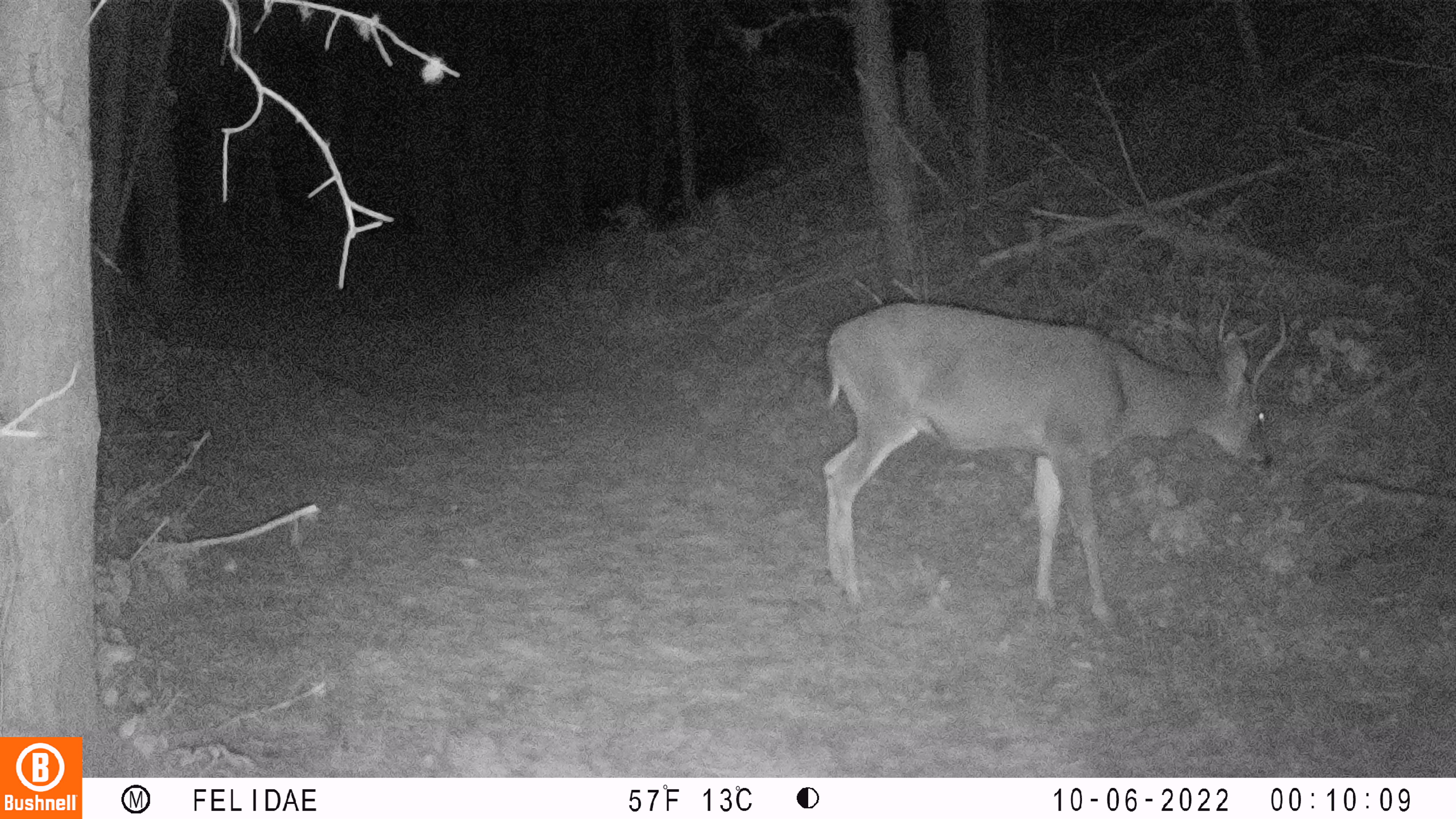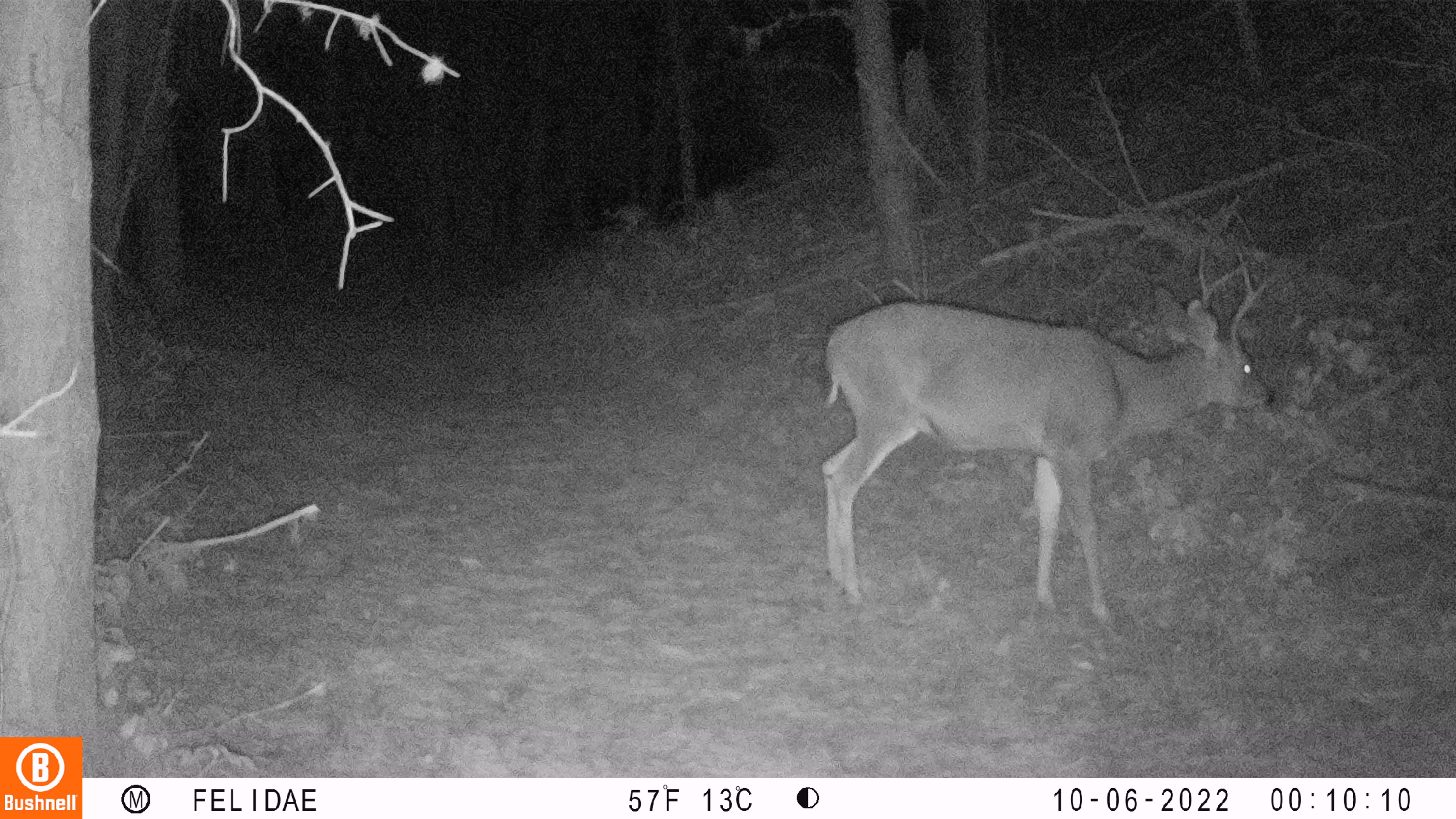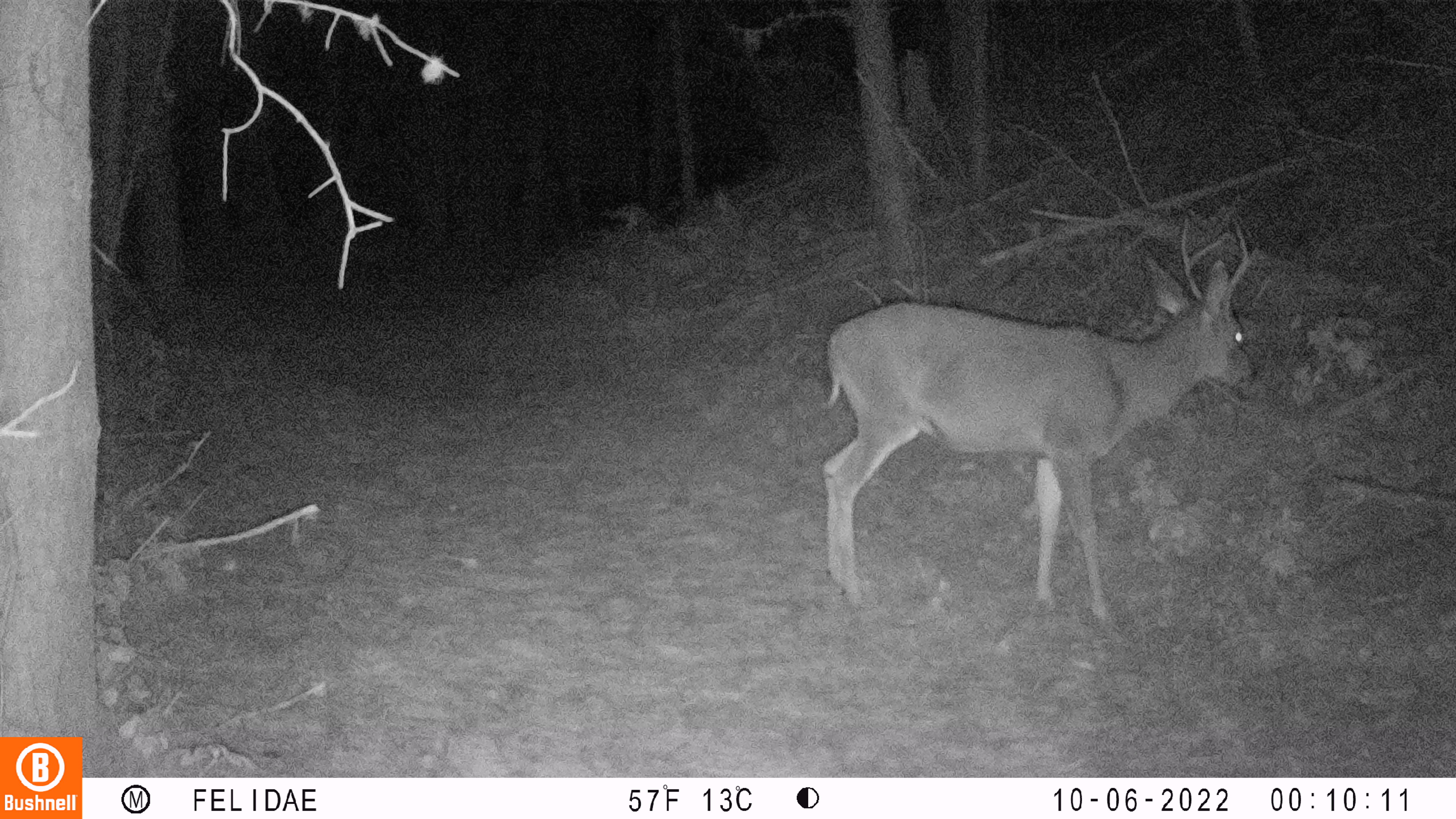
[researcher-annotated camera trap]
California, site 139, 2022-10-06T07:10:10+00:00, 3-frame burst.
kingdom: Animalia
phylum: Chordata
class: Mammalia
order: Artiodactyla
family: Cervidae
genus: Odocoileus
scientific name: Odocoileus hemionus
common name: mule deer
Mule deer (Odocoileus hemionus).